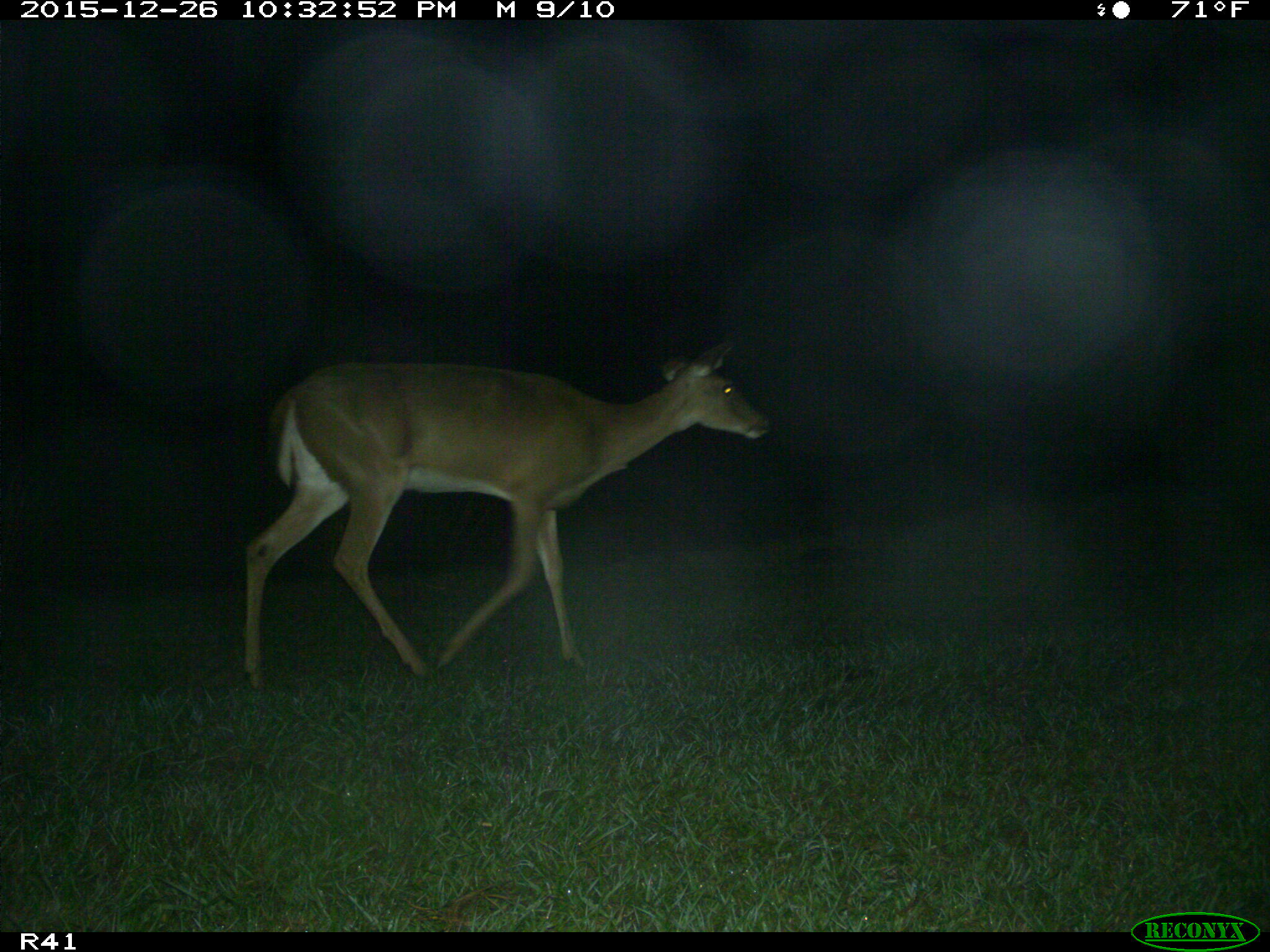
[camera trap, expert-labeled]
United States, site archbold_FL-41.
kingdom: Animalia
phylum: Chordata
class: Mammalia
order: Artiodactyla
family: Cervidae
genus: Odocoileus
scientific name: Odocoileus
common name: deer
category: unidentified deer